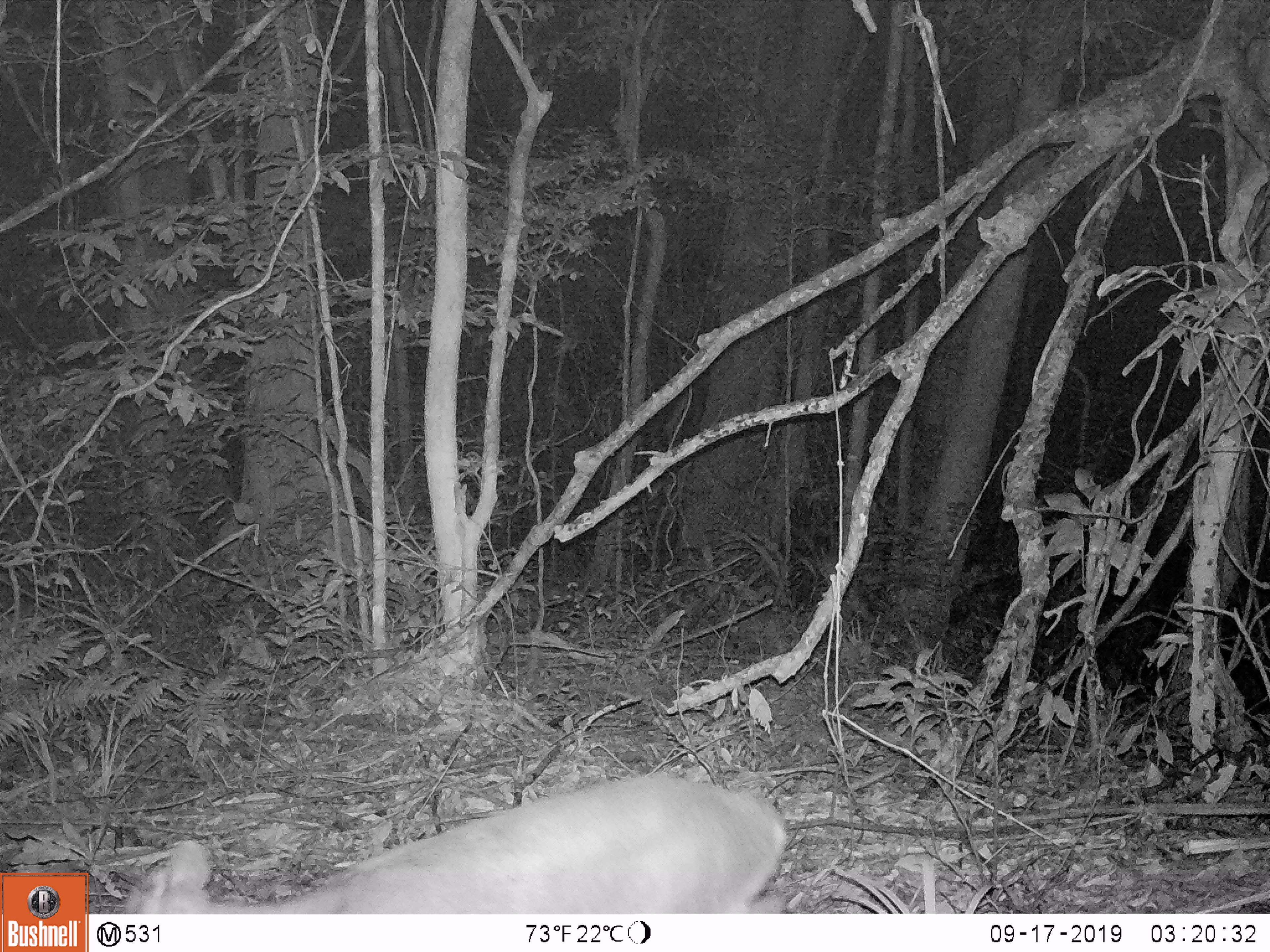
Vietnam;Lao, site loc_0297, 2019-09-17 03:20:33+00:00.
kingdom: Animalia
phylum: Chordata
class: Mammalia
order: Artiodactyla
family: Cervidae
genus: Muntiacus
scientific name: Muntiacus rooseveltorum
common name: roosevelt's muntjac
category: roosevelts muntjac group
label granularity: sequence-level